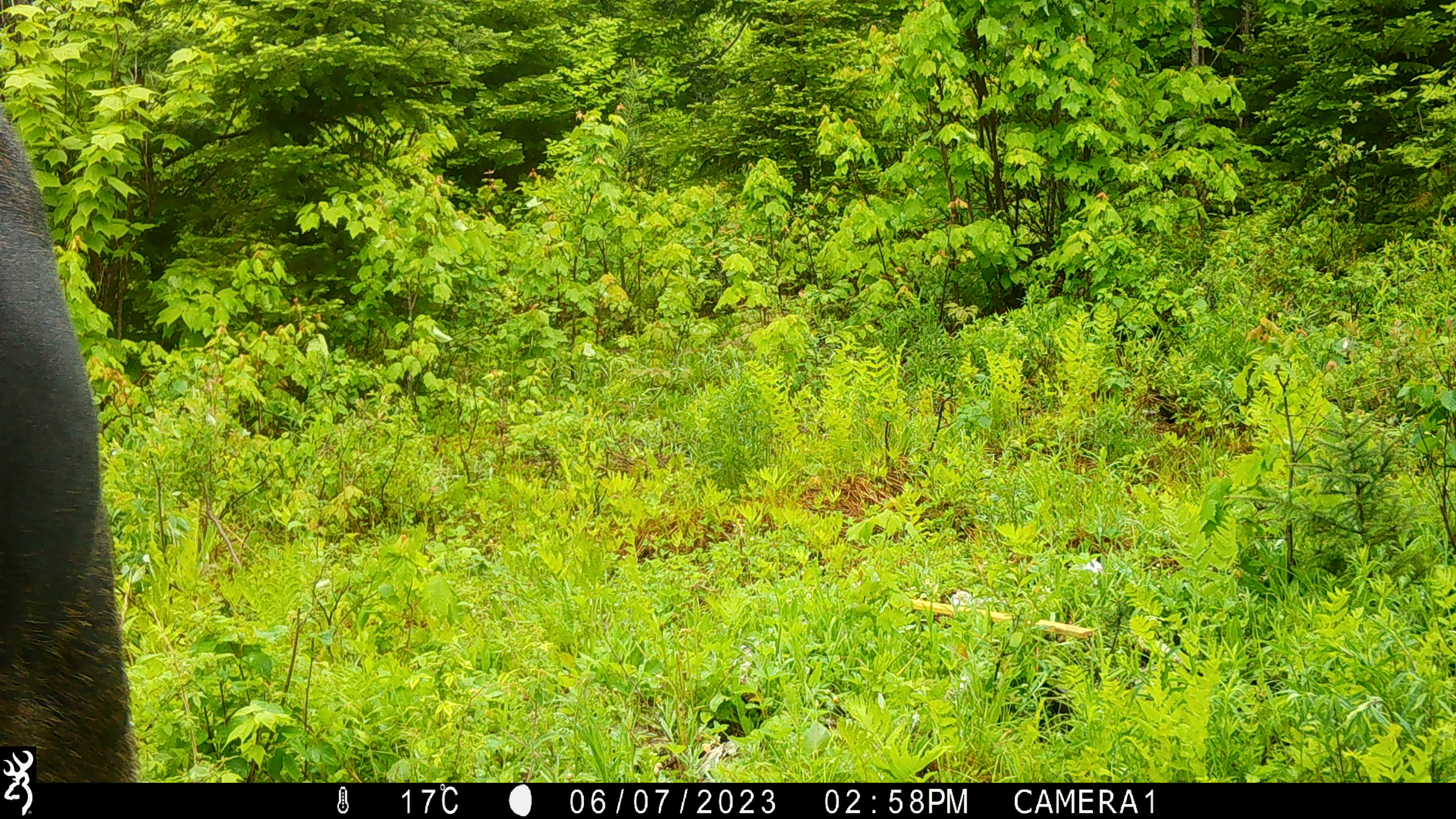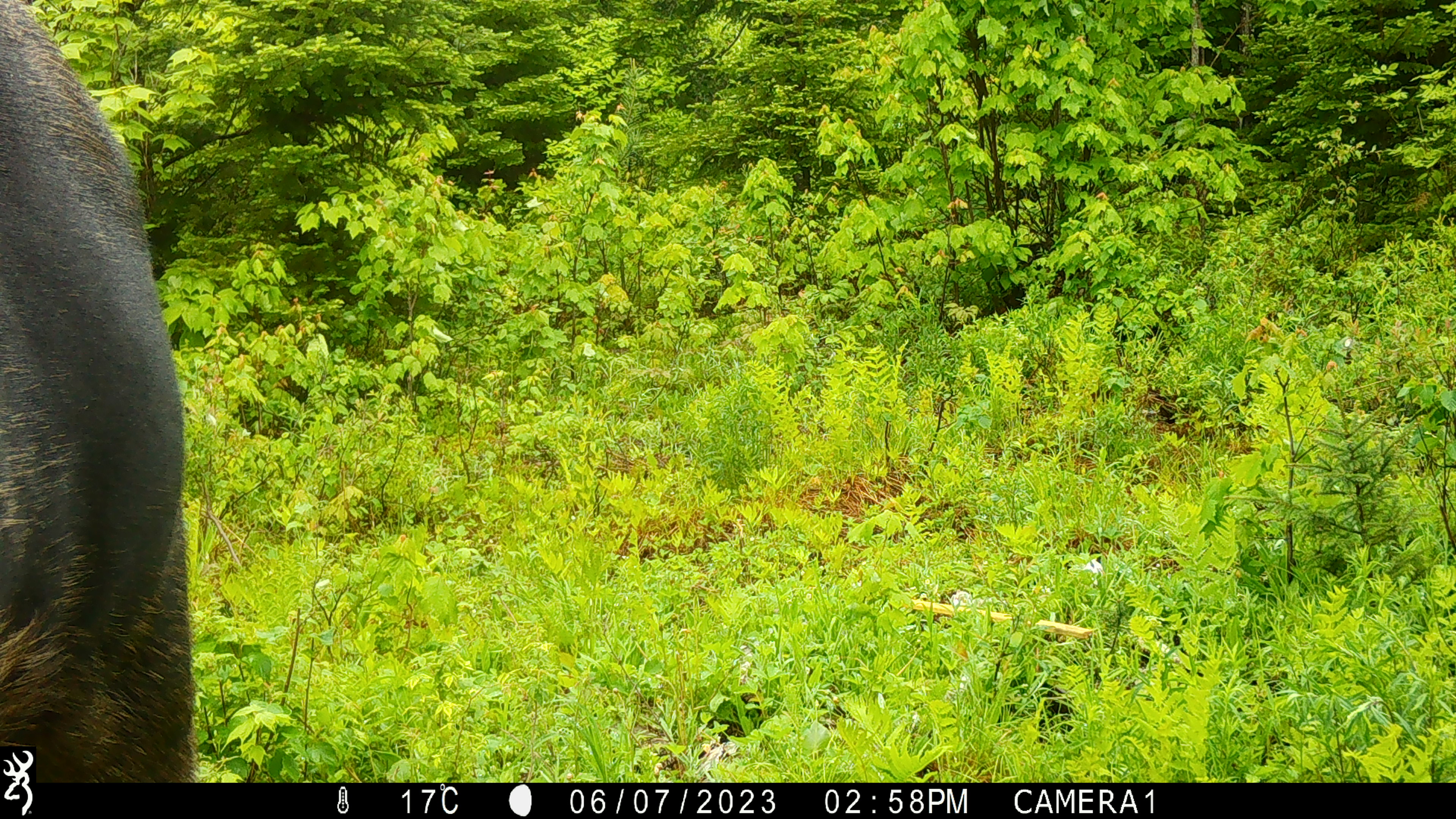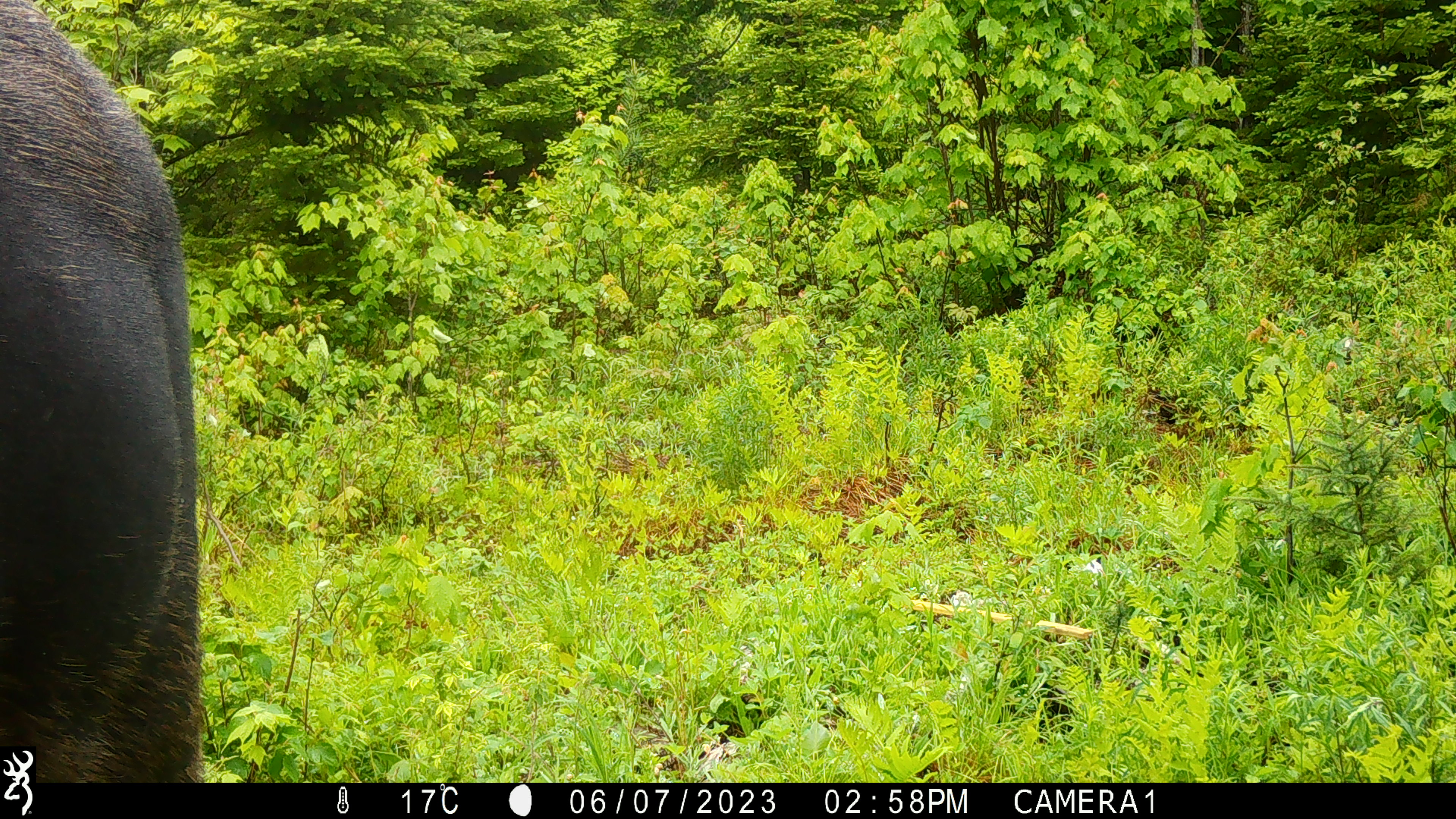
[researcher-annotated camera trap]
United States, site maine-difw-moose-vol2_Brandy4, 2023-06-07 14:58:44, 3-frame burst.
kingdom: Animalia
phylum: Chordata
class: Mammalia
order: Artiodactyla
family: Cervidae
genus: Alces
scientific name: Alces alces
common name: moose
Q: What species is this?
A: Moose (Alces alces).